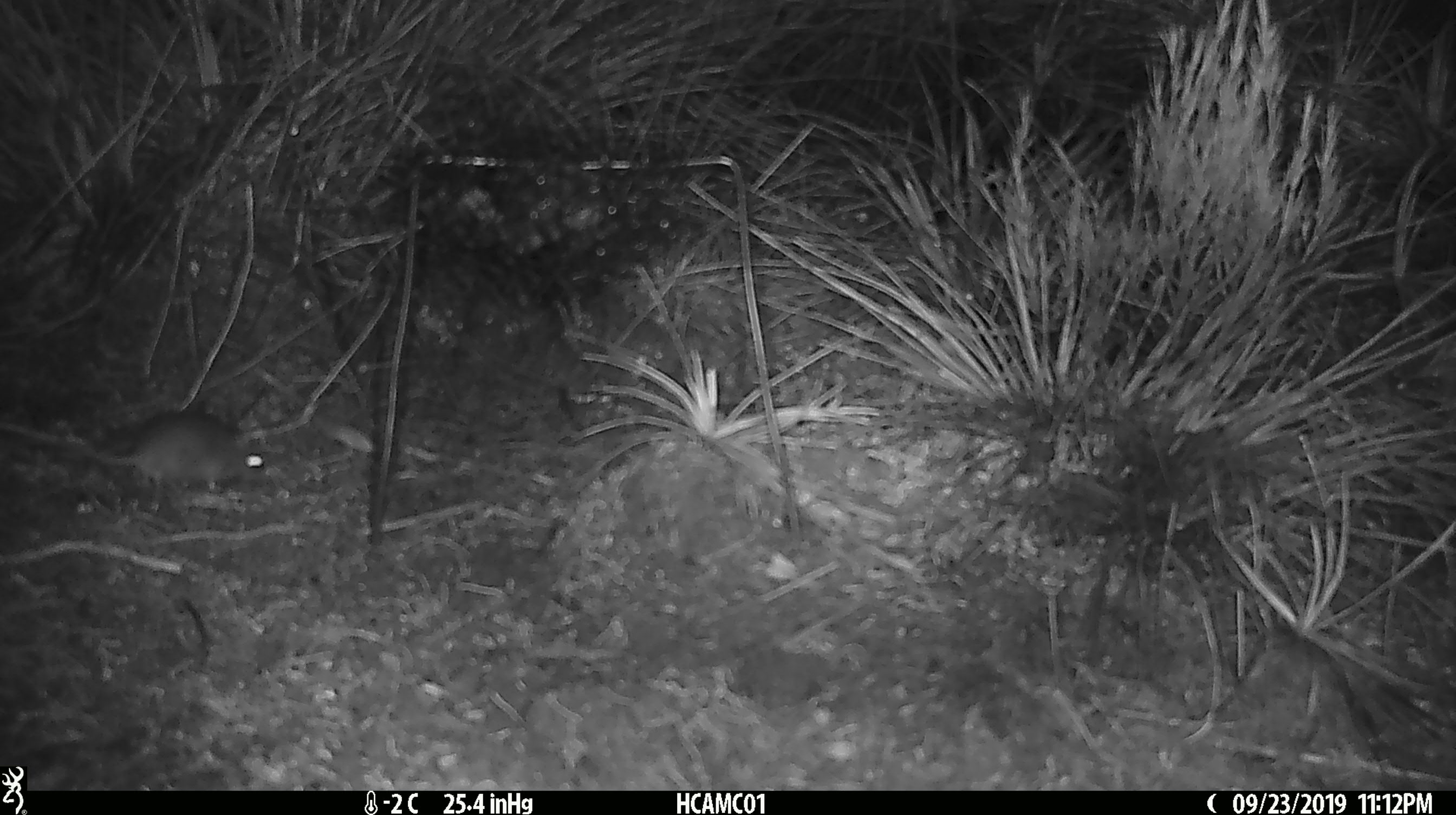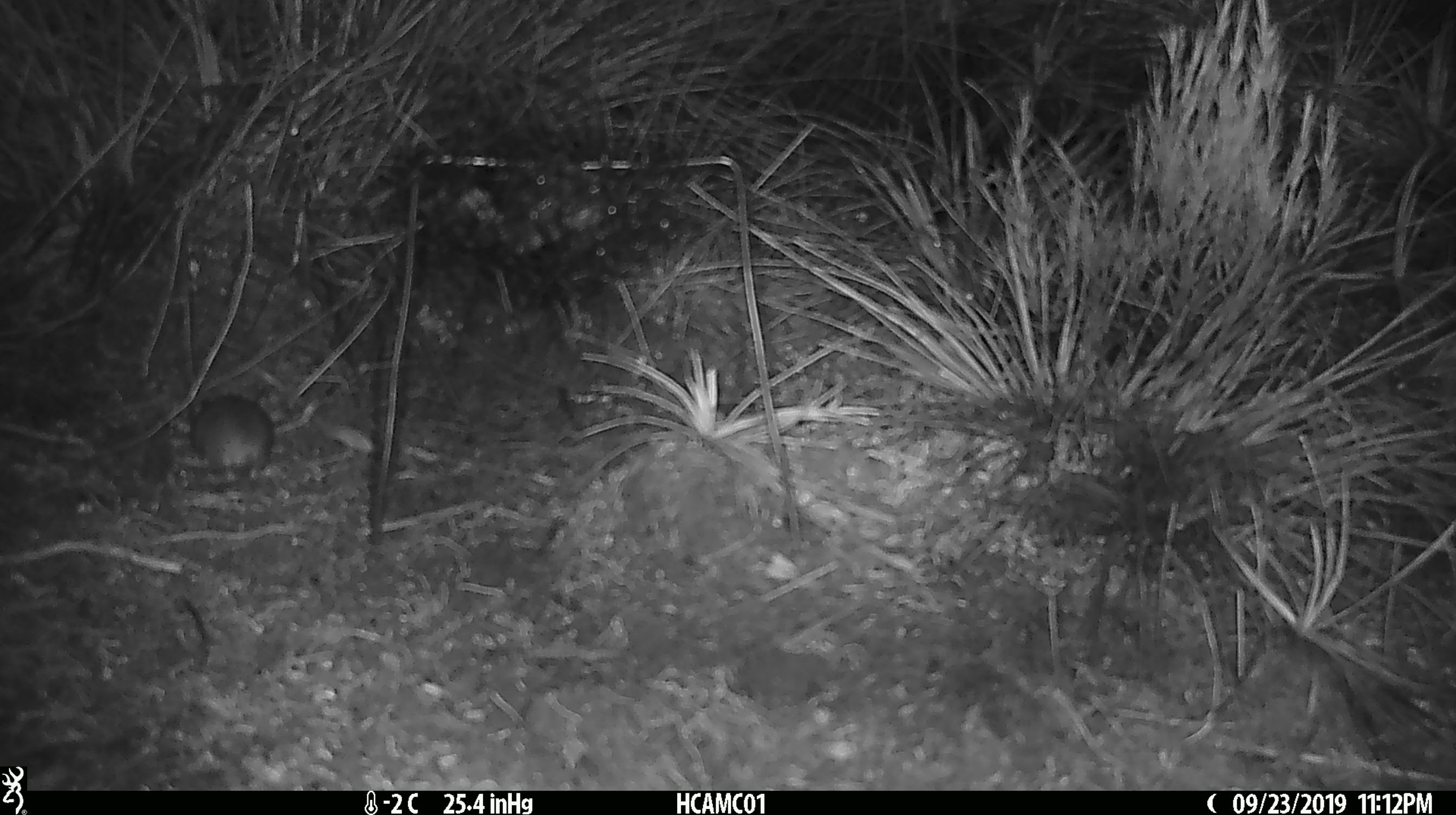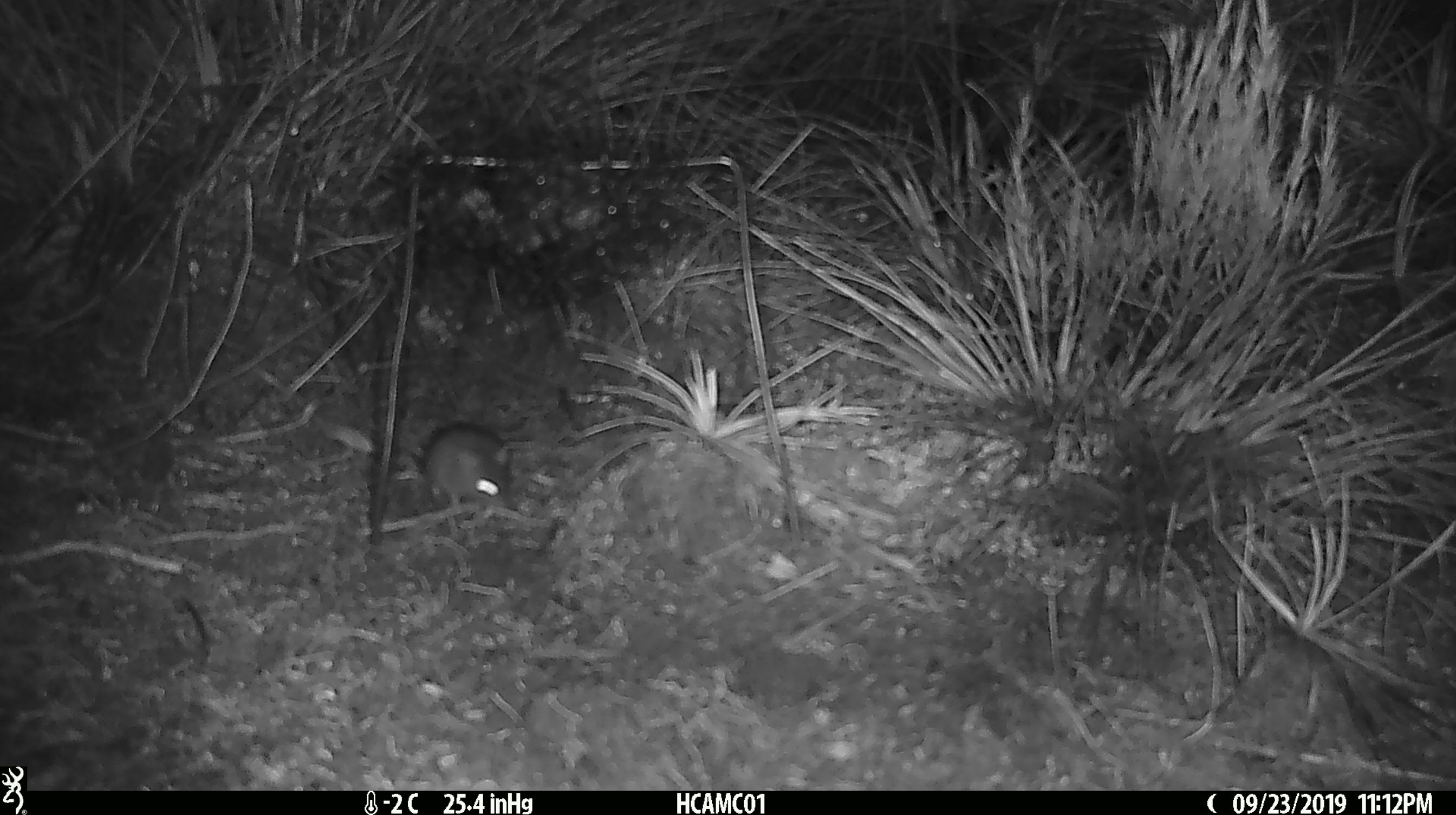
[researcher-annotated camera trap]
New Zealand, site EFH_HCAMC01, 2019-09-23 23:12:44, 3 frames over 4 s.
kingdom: Animalia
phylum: Chordata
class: Mammalia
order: Rodentia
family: Muridae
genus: Mus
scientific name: Mus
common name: mouse